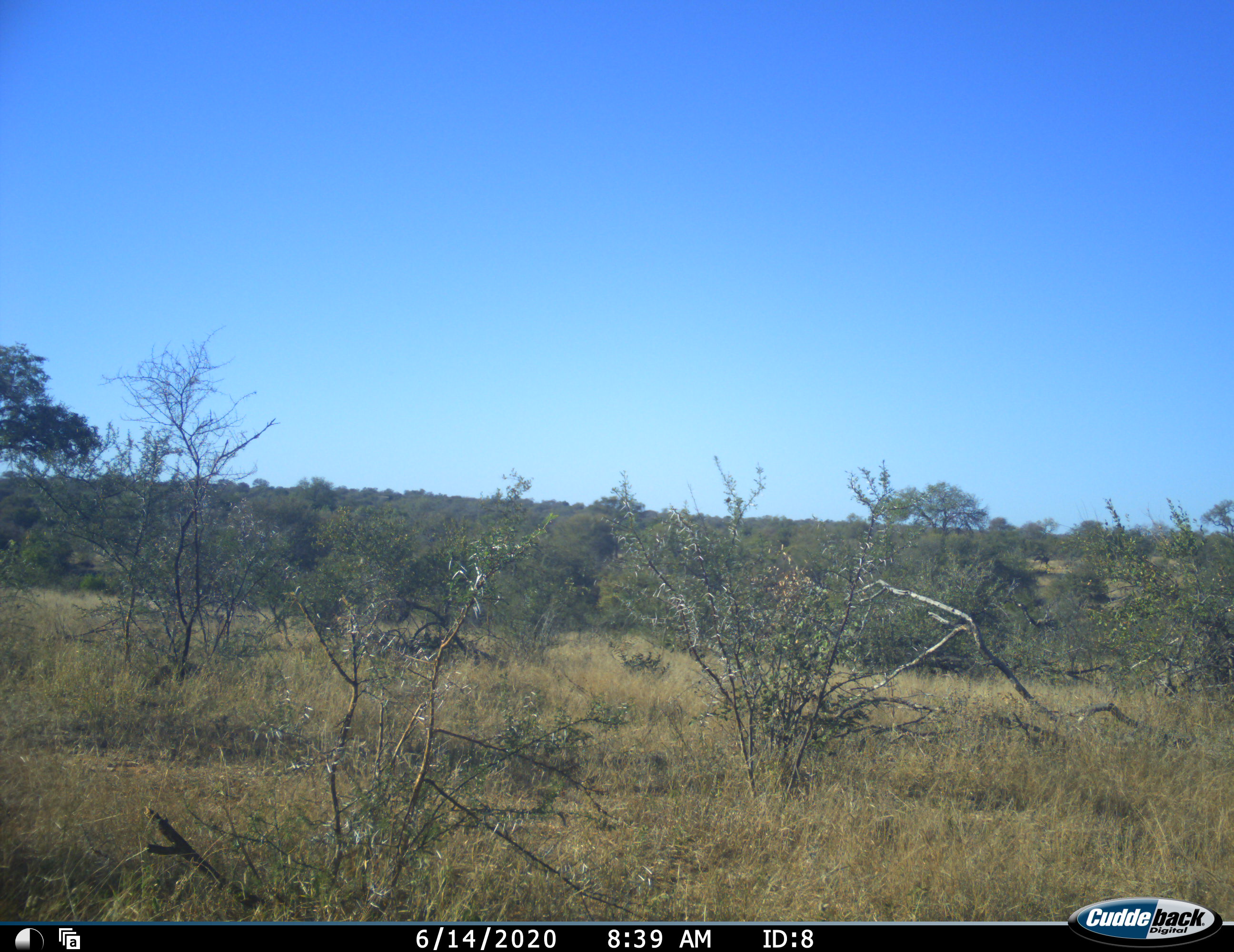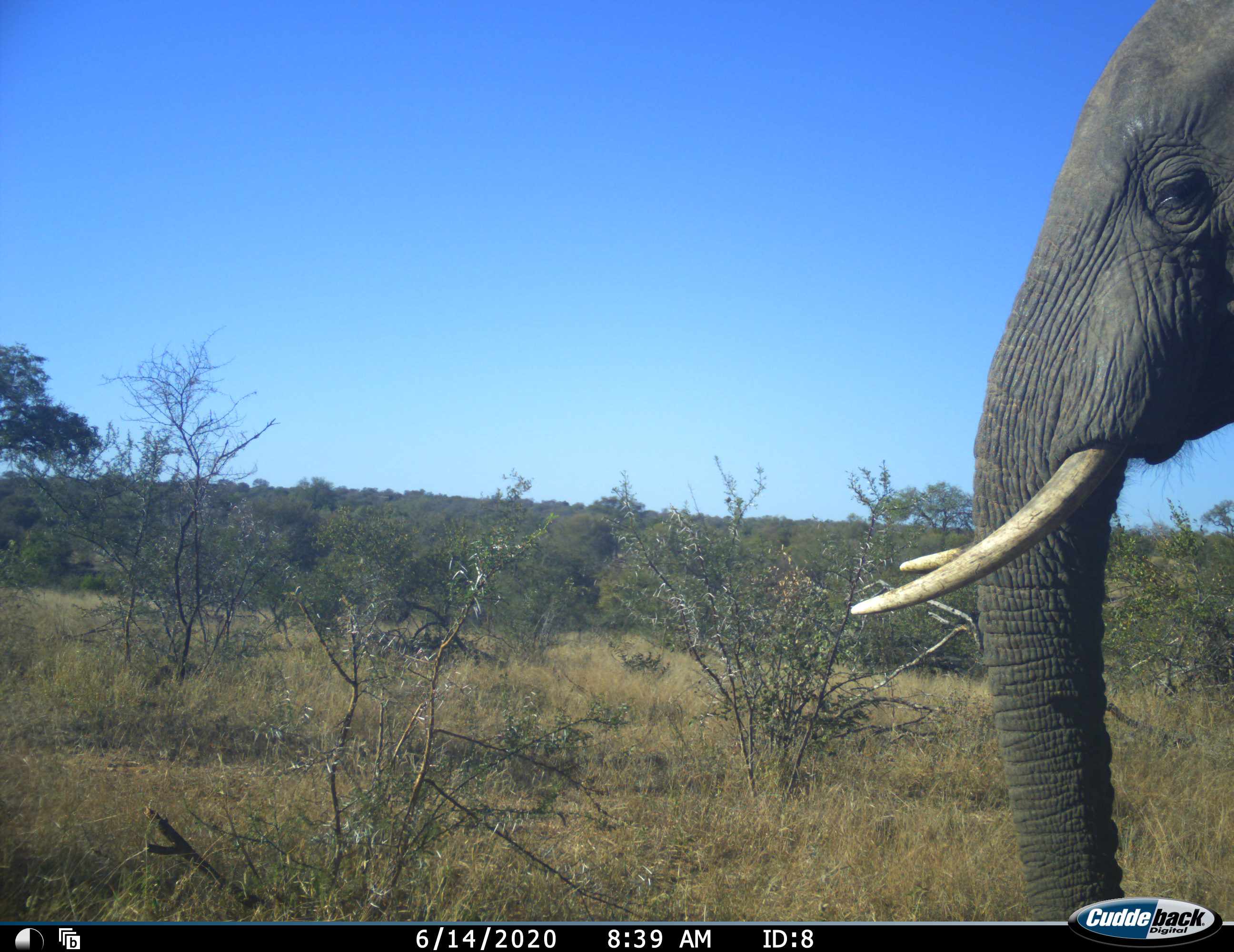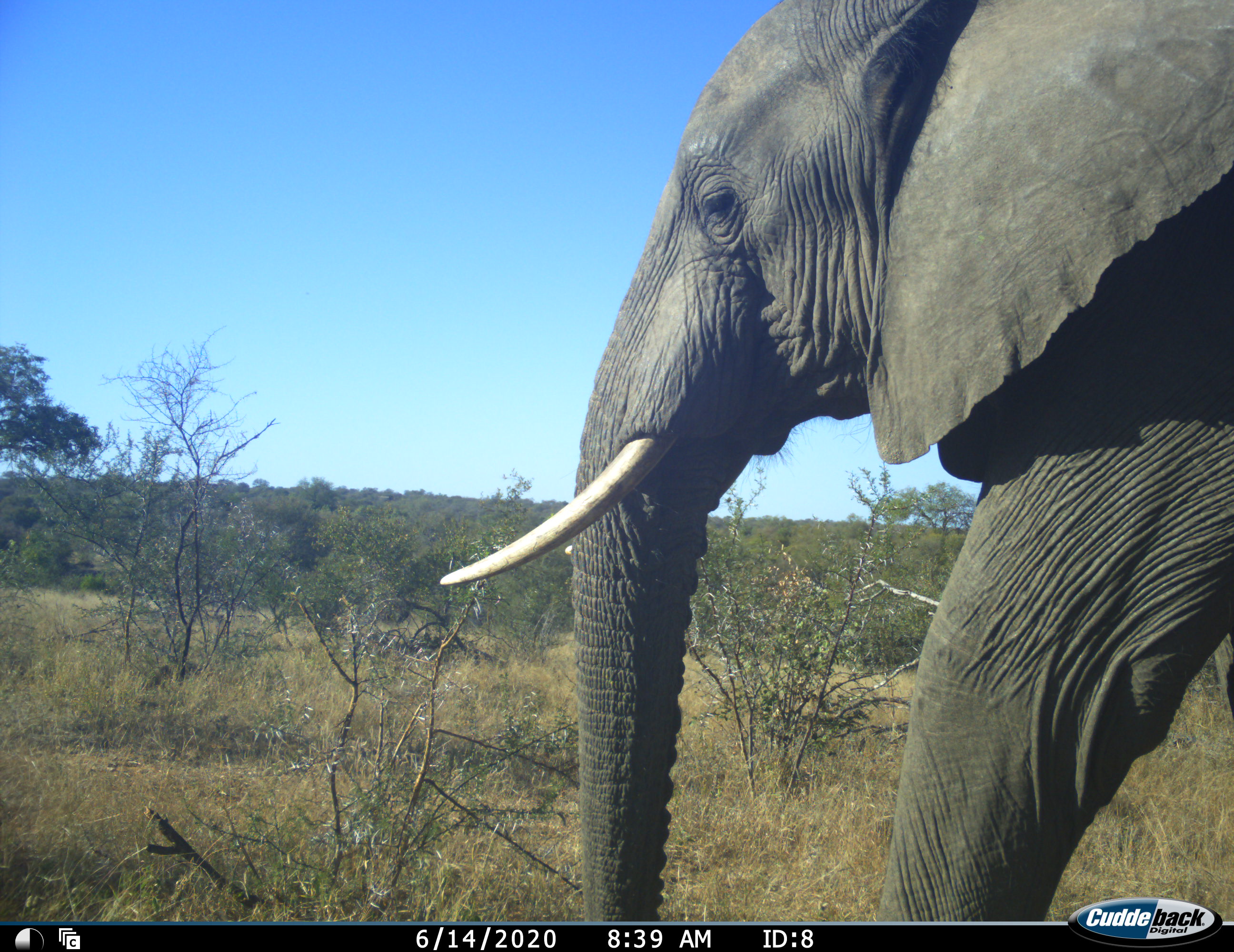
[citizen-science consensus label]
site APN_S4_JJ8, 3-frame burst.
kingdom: Animalia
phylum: Chordata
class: Mammalia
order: Proboscidea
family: Elephantidae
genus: Loxodonta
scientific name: Loxodonta africana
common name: african bush elephant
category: elephant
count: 1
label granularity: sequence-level